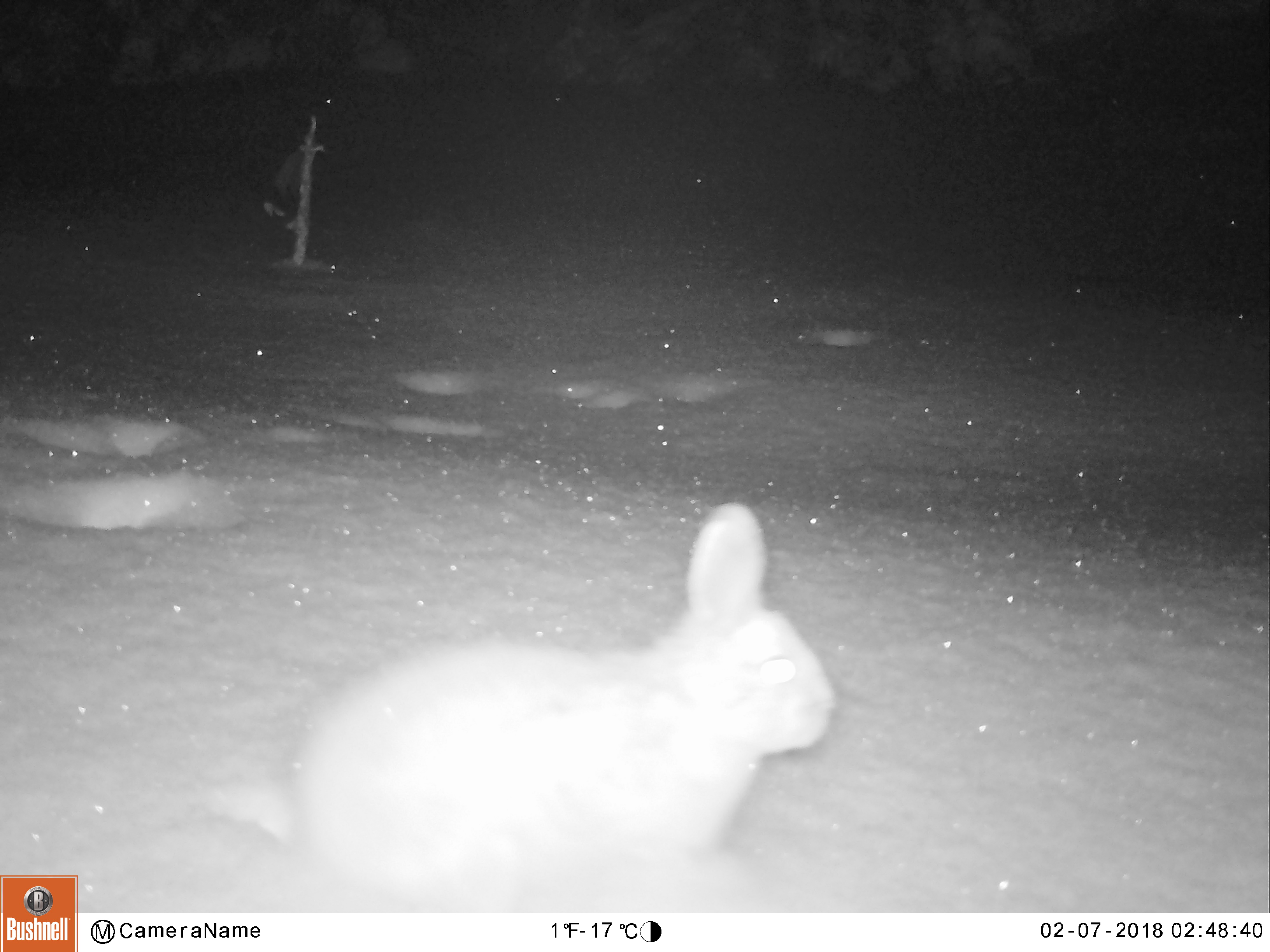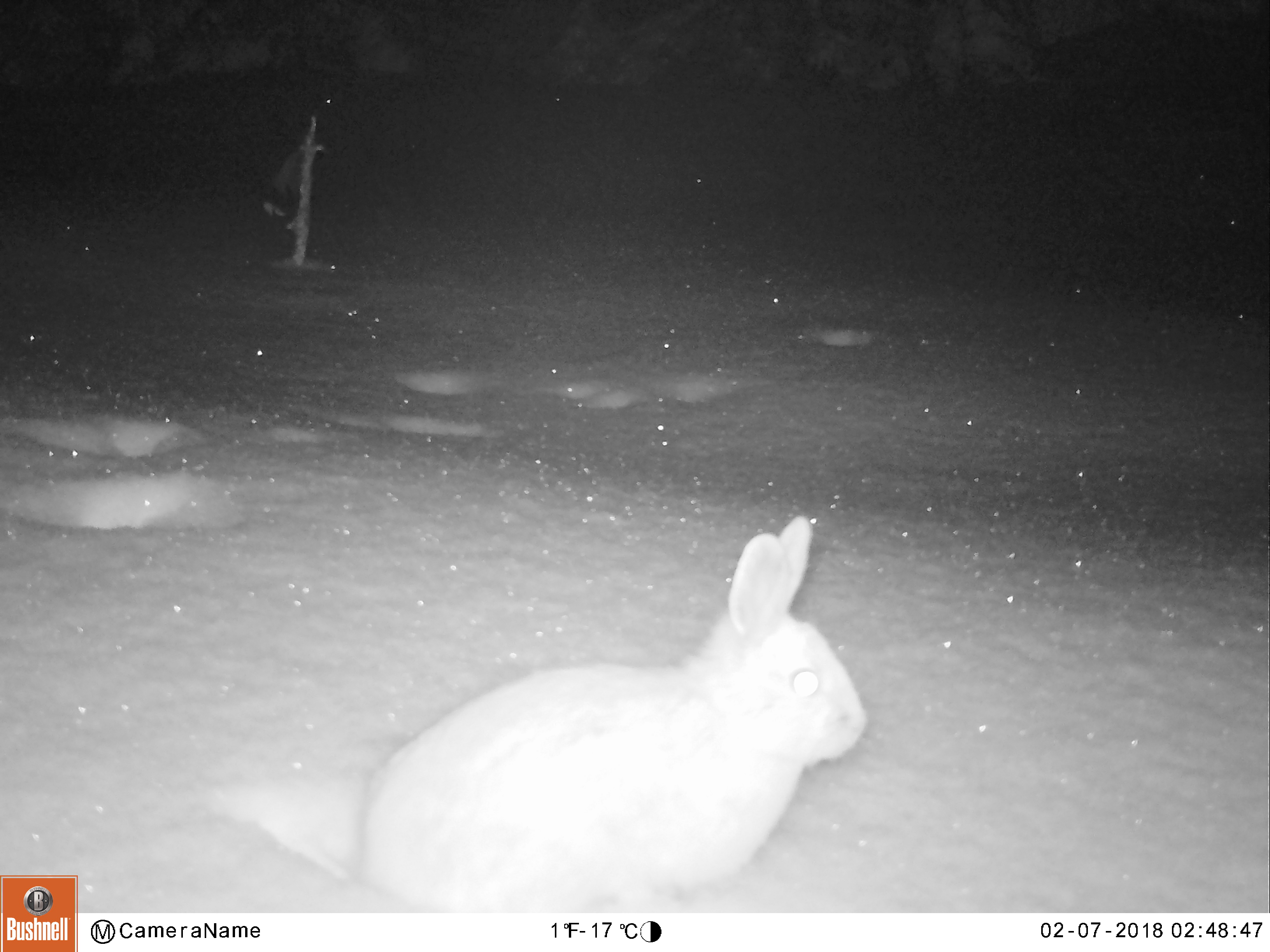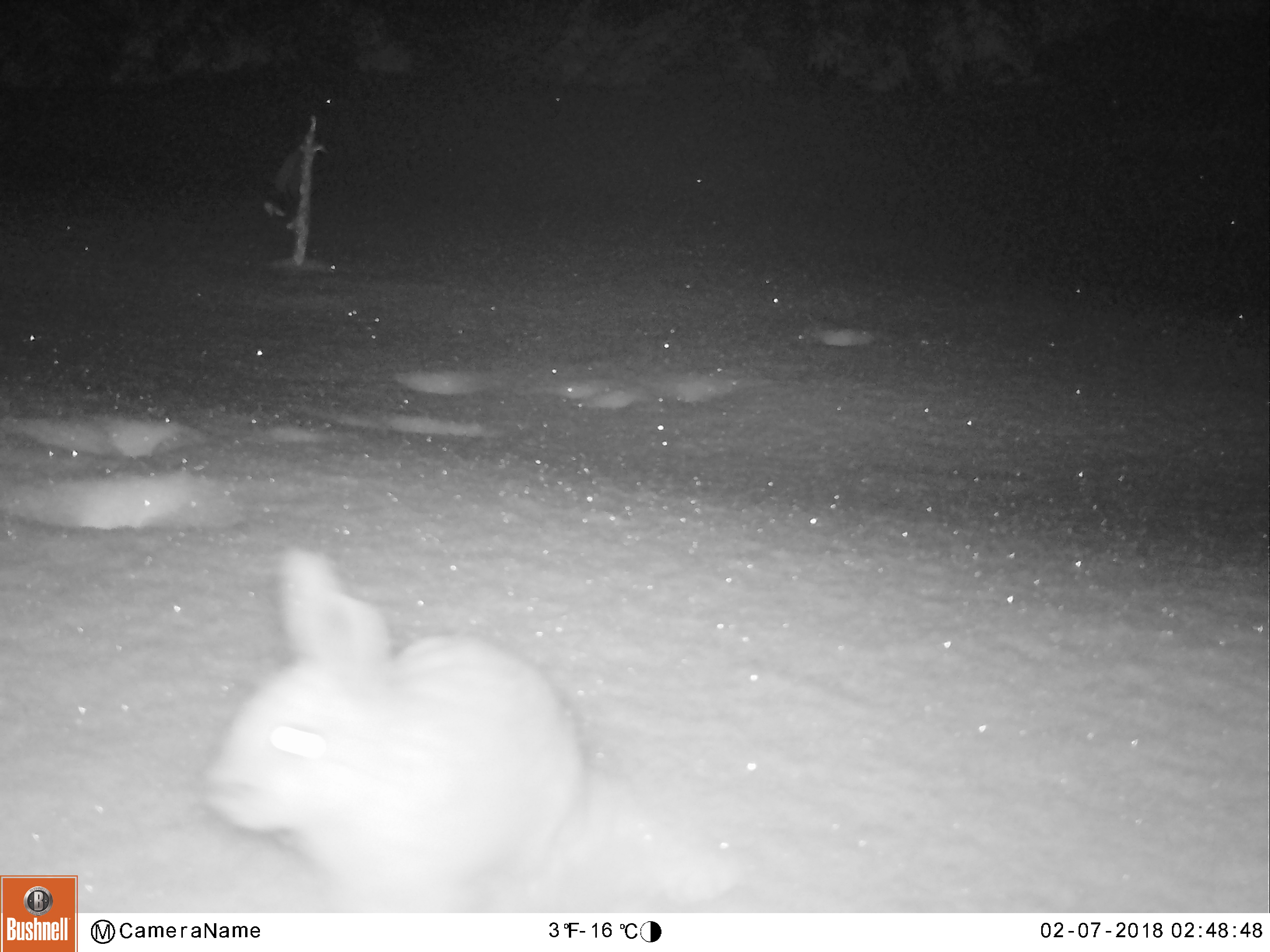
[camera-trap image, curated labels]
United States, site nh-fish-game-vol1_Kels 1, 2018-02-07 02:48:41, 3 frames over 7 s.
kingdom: Animalia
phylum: Chordata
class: Mammalia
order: Lagomorpha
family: Leporidae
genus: Lepus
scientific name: Lepus americanus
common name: snowshoe hare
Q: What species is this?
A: Snowshoe hare (Lepus americanus).